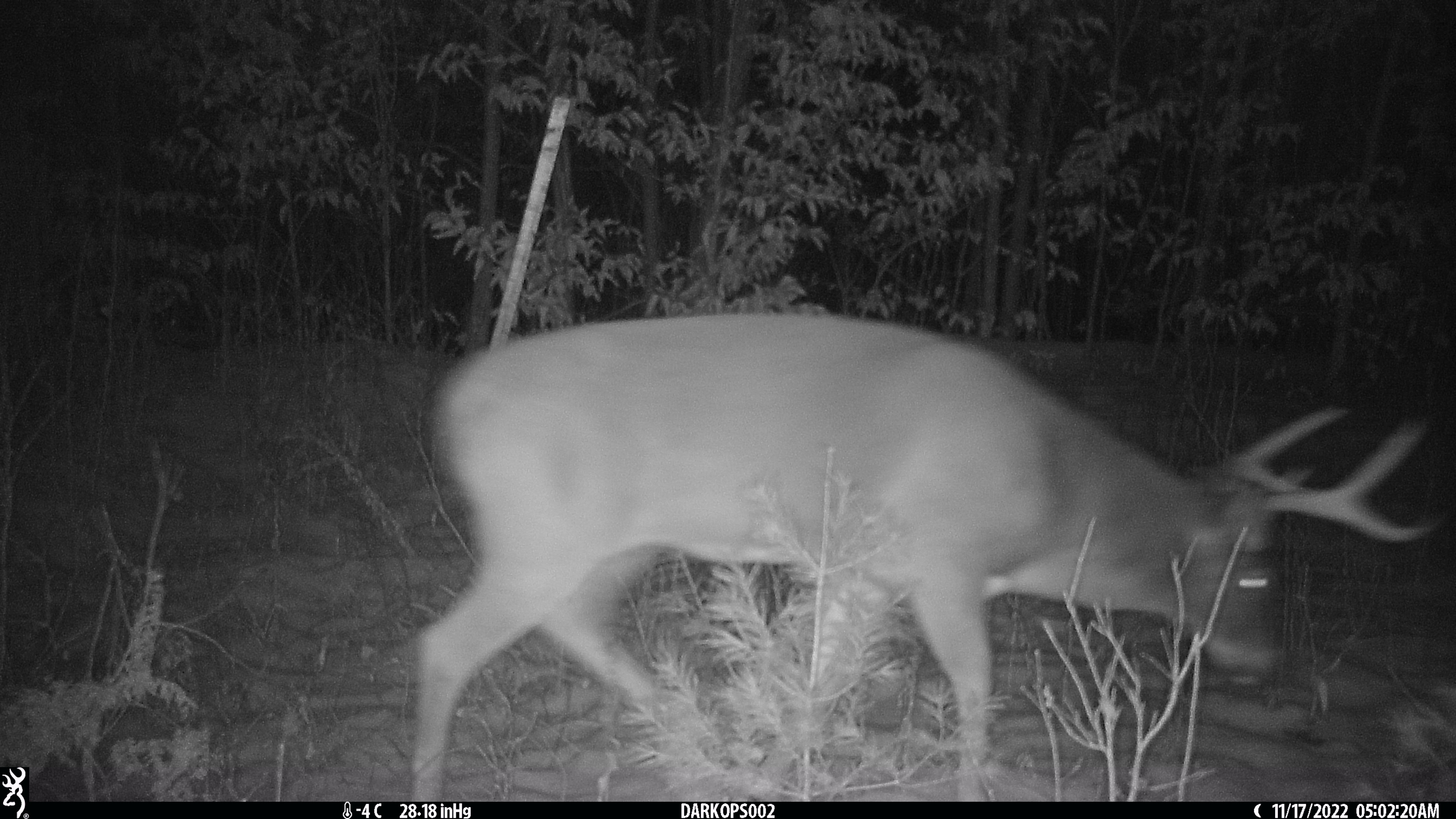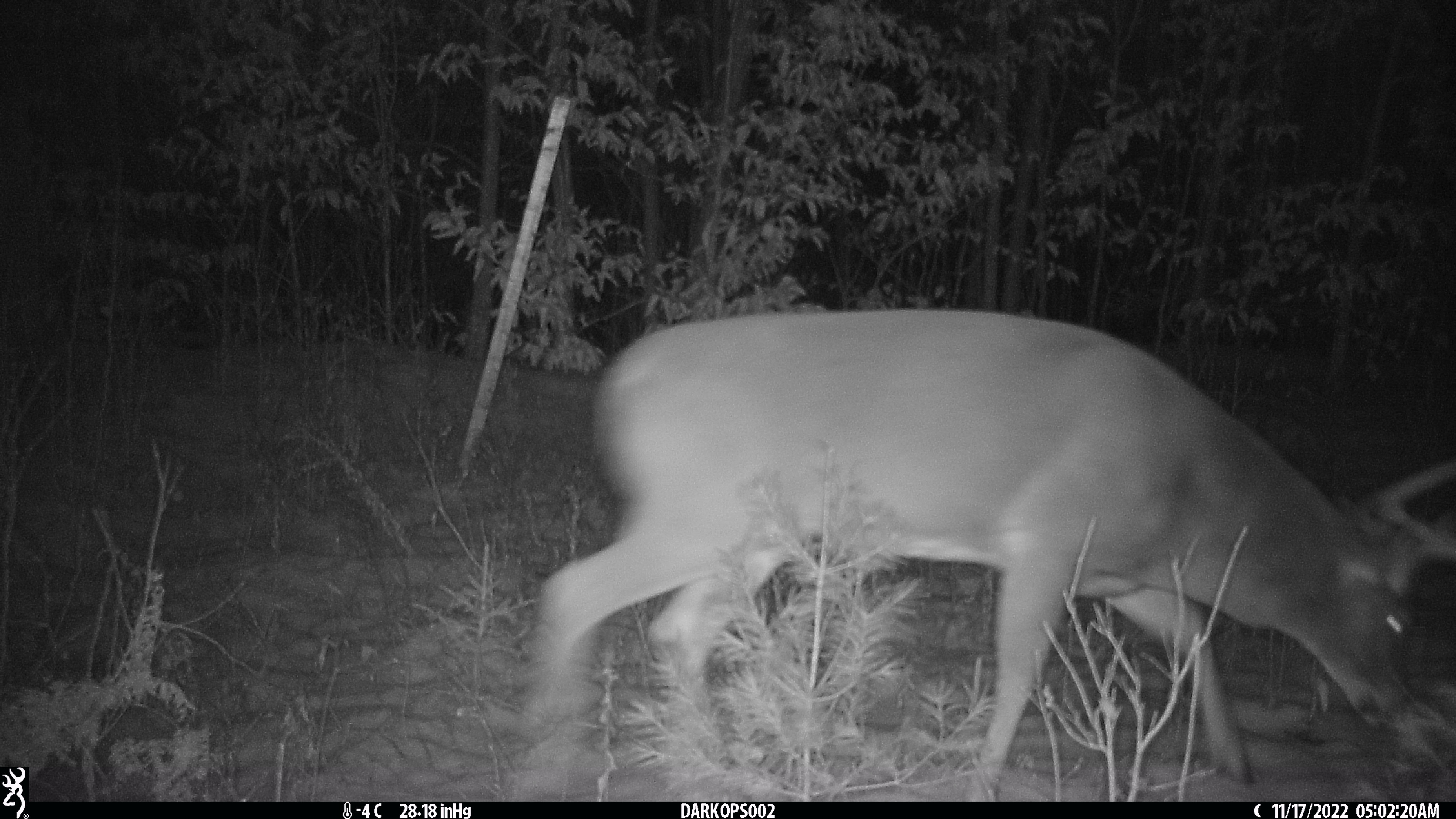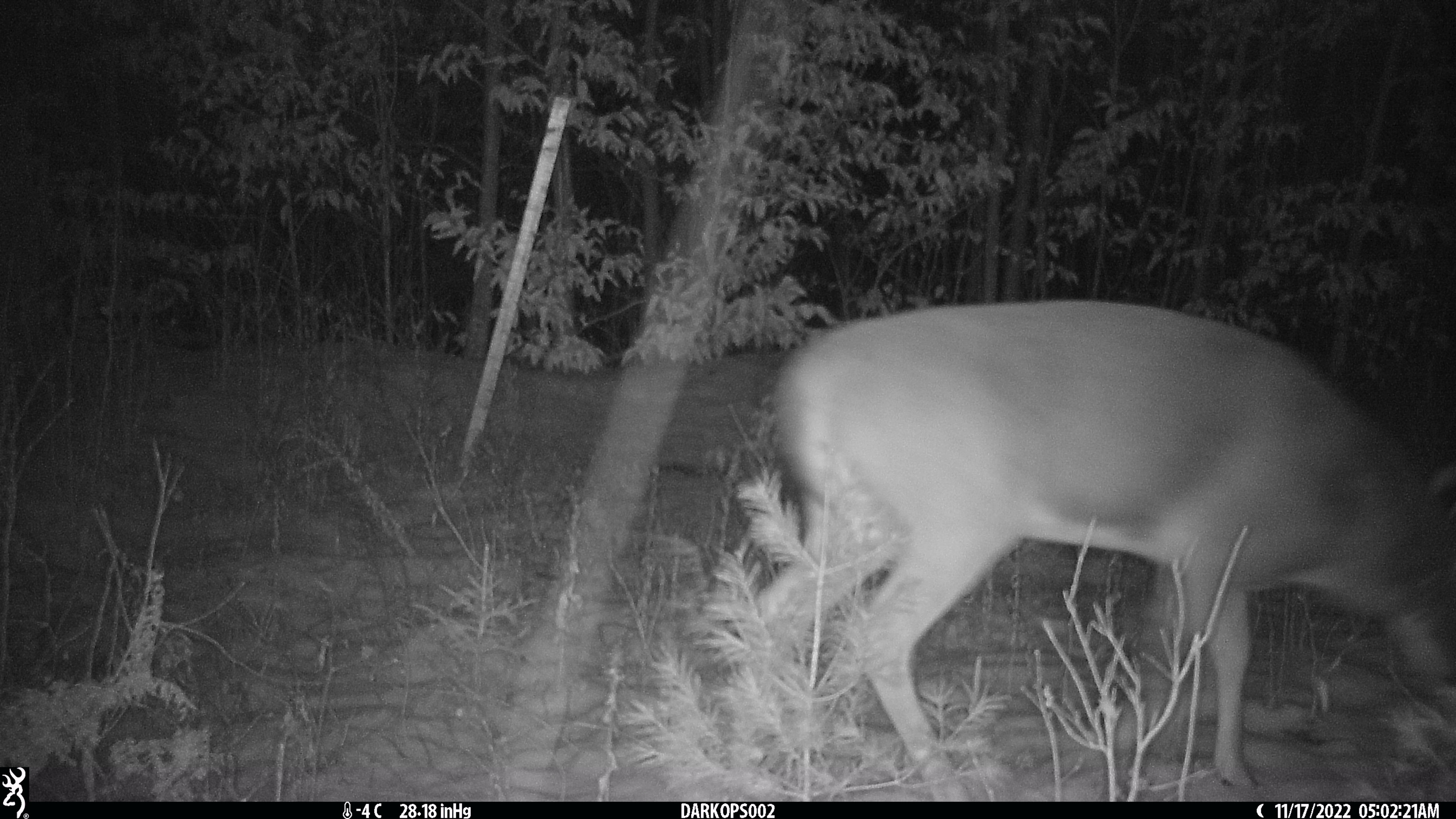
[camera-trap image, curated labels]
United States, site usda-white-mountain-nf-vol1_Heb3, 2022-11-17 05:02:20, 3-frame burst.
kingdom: Animalia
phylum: Chordata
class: Mammalia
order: Artiodactyla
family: Cervidae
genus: Odocoileus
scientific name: Odocoileus virginianus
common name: white-tailed deer